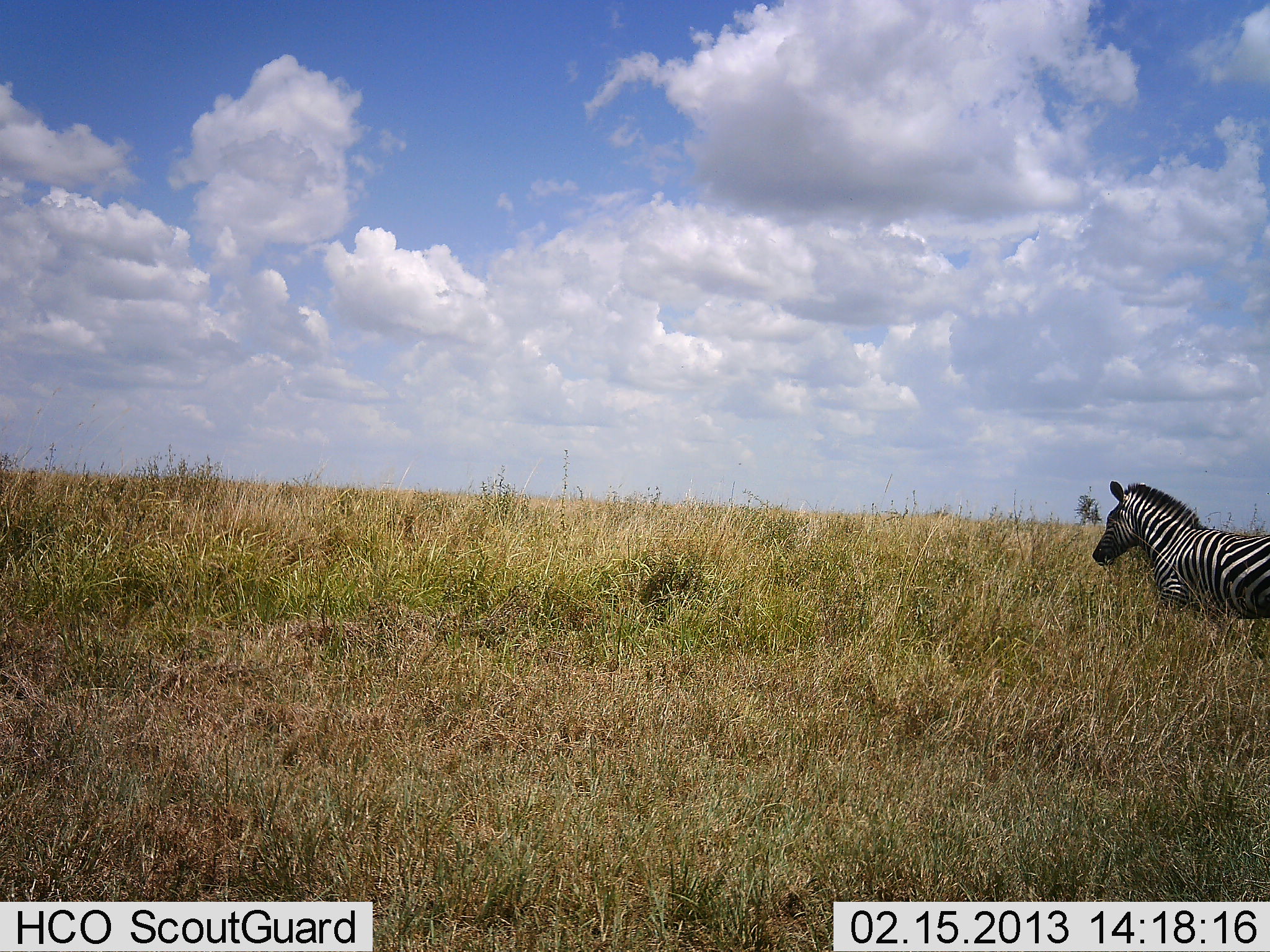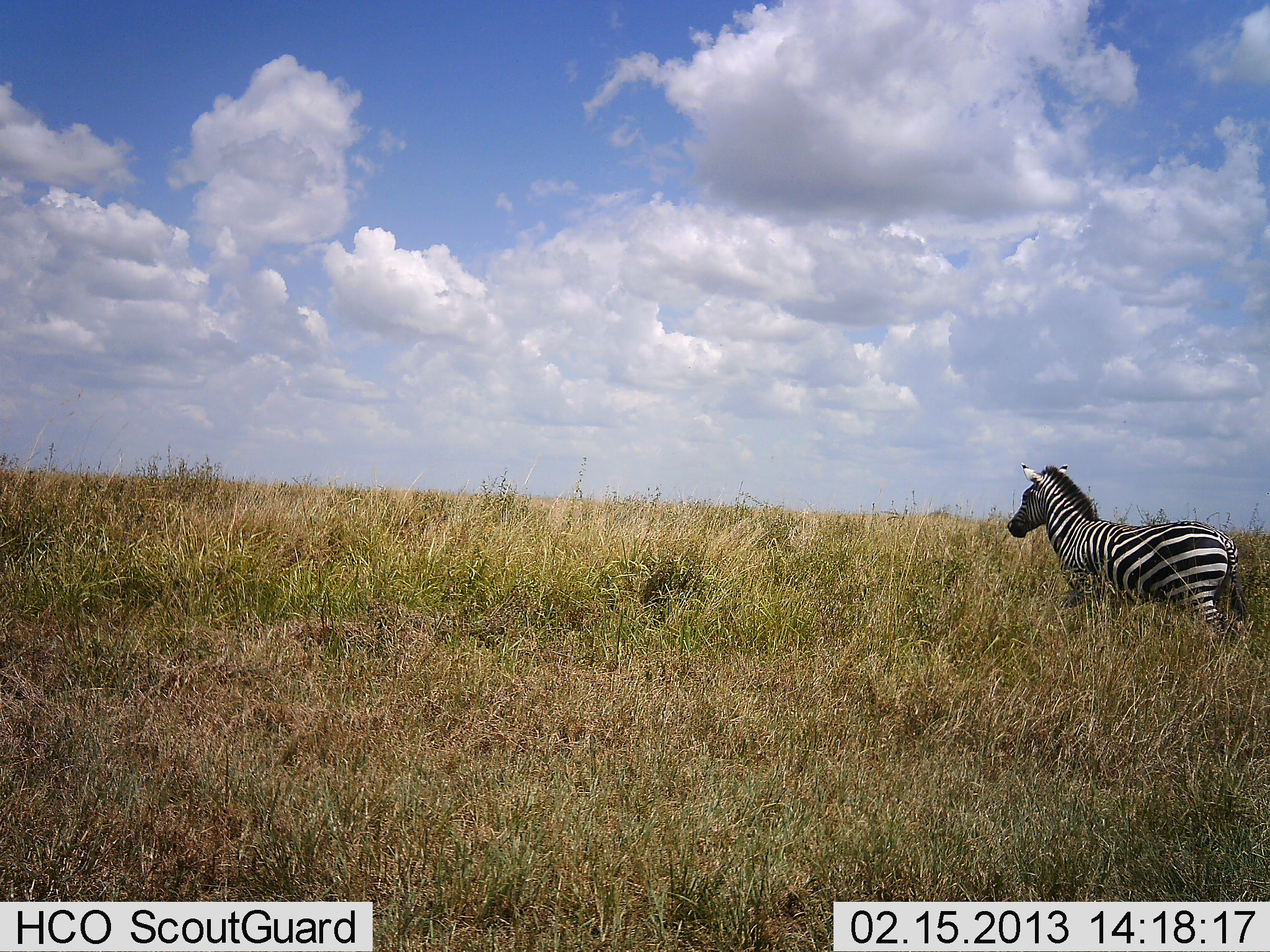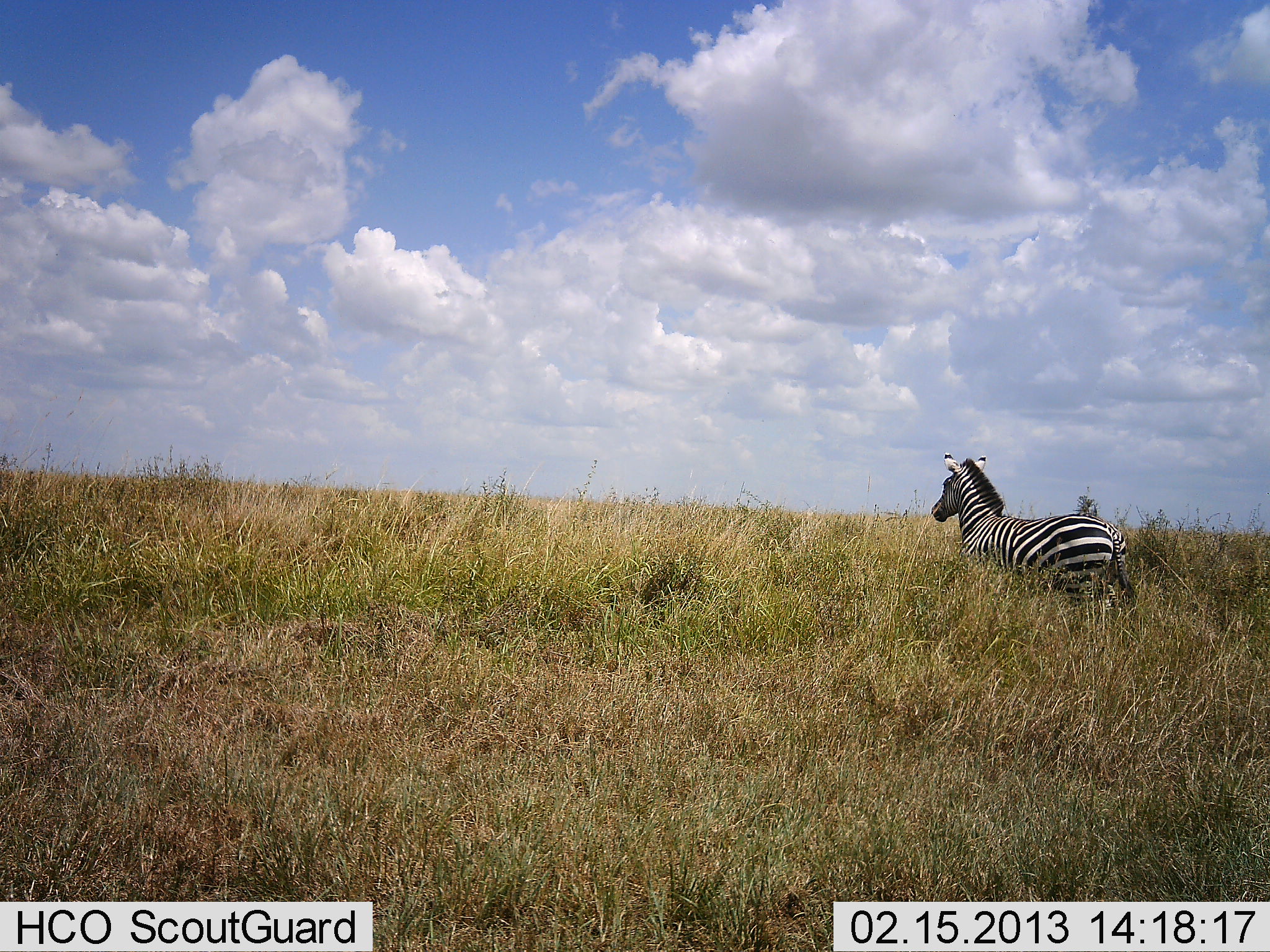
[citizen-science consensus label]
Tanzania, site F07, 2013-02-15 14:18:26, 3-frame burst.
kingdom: Animalia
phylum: Chordata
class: Mammalia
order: Perissodactyla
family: Equidae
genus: Equus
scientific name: Equus quagga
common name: plains zebra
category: zebra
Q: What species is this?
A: Zebra (plains zebra) (Equus quagga).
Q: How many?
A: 1.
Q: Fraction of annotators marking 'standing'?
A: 10%.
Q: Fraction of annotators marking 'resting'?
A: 0%.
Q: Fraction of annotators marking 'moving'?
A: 90%.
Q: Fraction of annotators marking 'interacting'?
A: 0%.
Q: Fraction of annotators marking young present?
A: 0%.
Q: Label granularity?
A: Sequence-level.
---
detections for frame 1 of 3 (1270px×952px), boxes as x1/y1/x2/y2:
animal: 1093/480/1270/620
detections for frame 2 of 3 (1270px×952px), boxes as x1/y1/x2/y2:
animal: 1007/464/1249/645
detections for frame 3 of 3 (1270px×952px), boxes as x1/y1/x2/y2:
animal: 931/451/1138/615